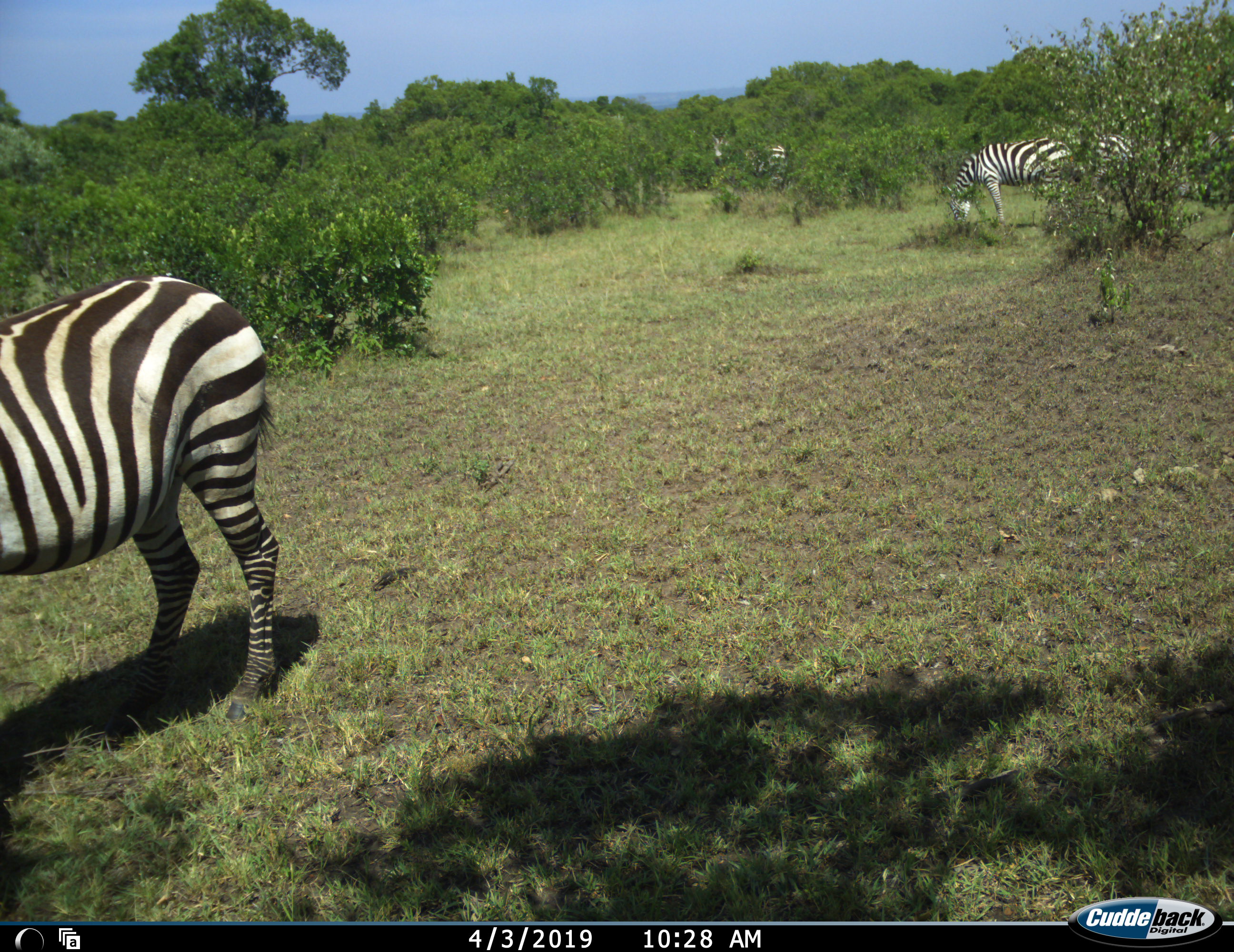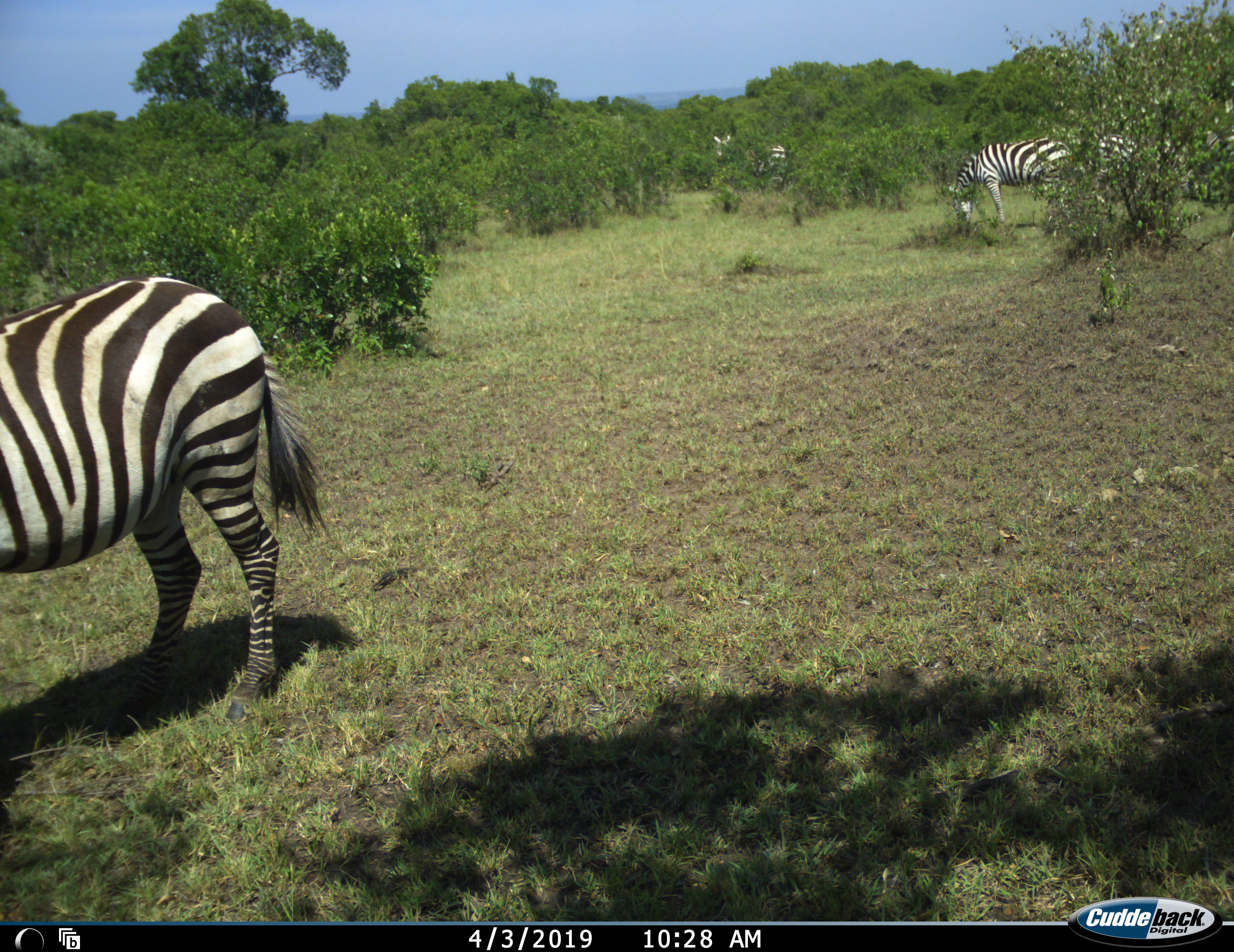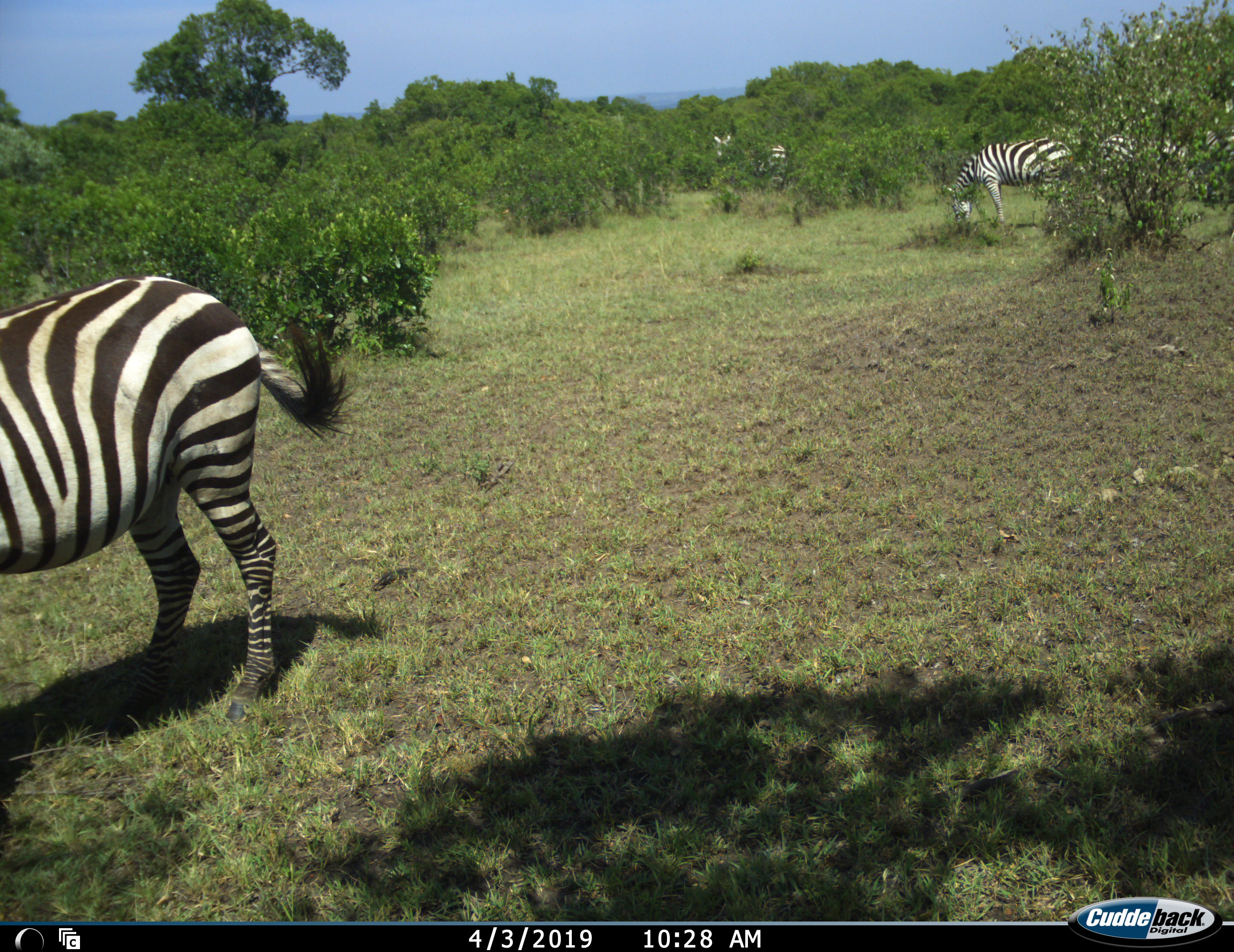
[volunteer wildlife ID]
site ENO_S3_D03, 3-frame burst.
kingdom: Animalia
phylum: Chordata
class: Mammalia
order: Perissodactyla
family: Equidae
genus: Equus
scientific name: Equus quagga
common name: plains zebra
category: zebraplains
Zebraplains (plains zebra) (Equus quagga), count 4. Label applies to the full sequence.